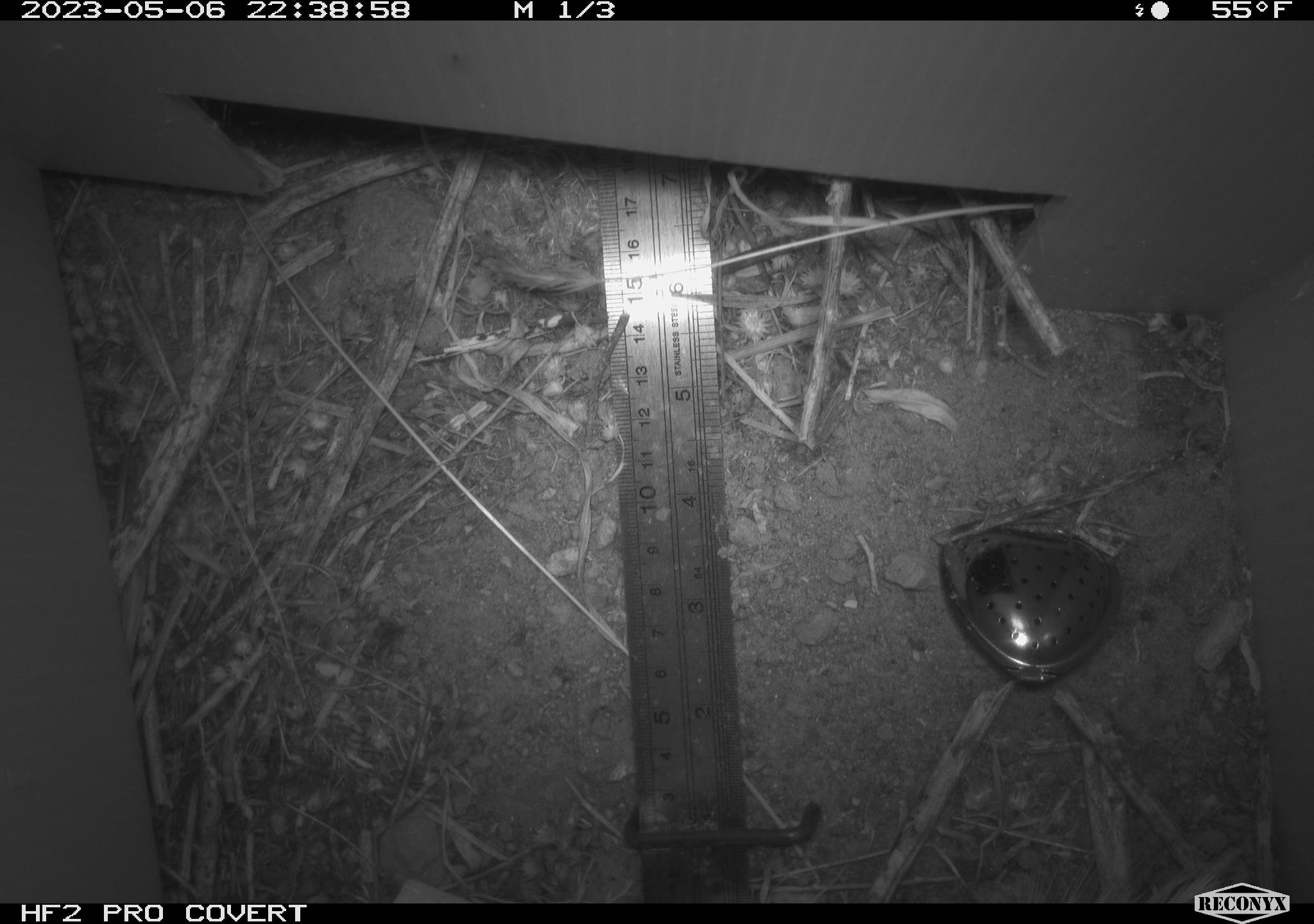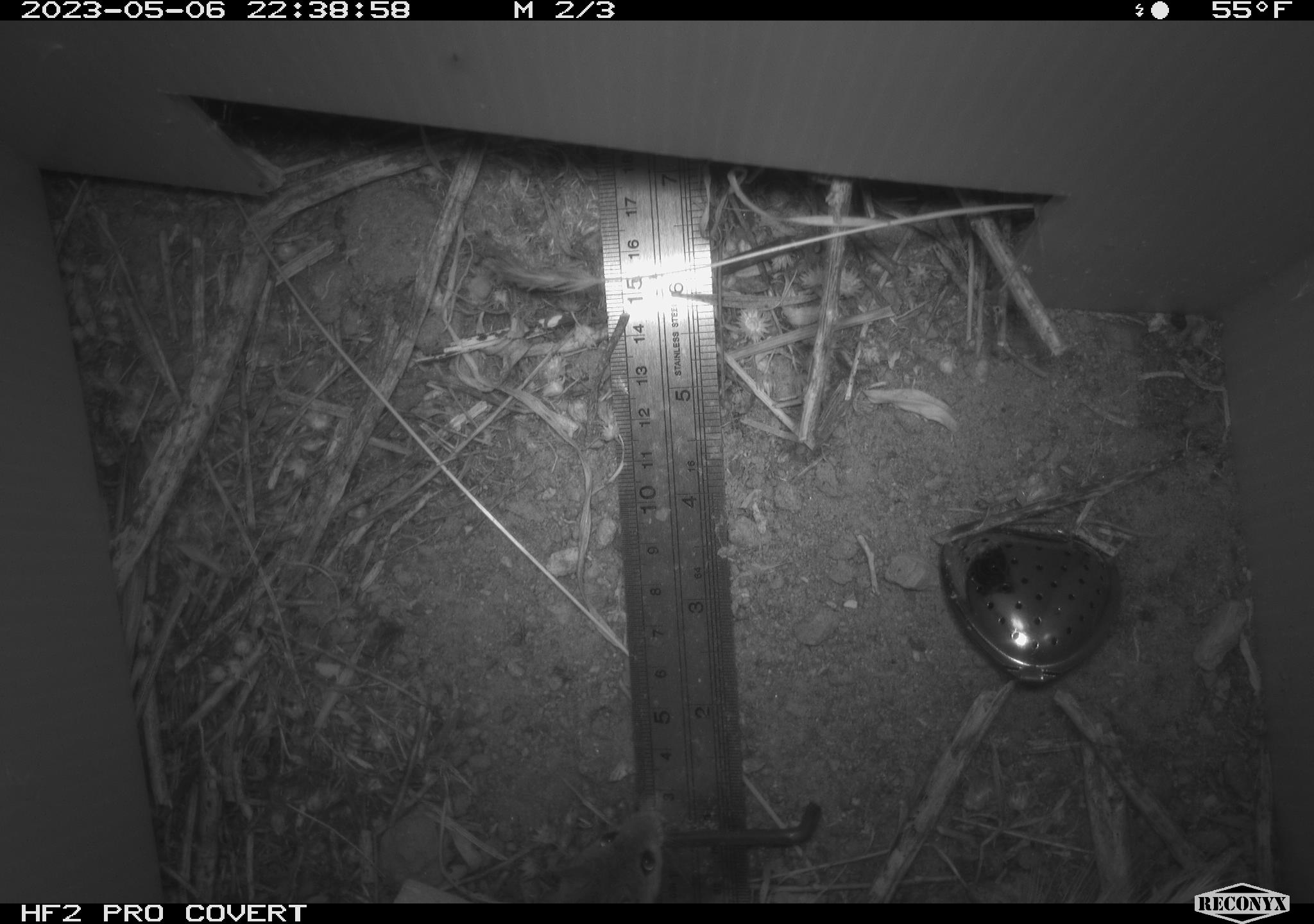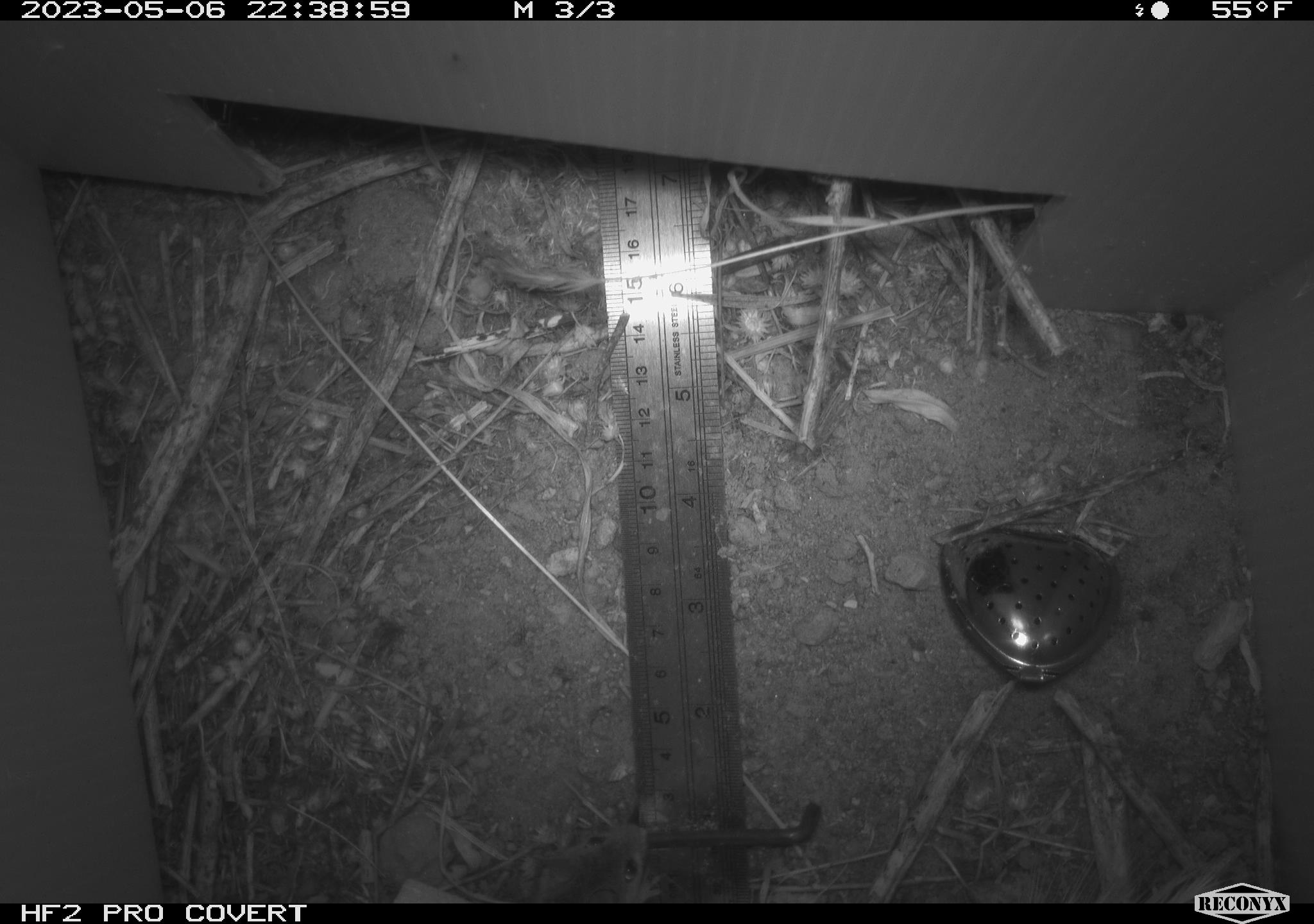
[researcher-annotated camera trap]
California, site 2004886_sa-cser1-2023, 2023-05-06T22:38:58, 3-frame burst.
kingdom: Animalia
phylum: Chordata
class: Mammalia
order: Rodentia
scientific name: Rodentia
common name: mouse species